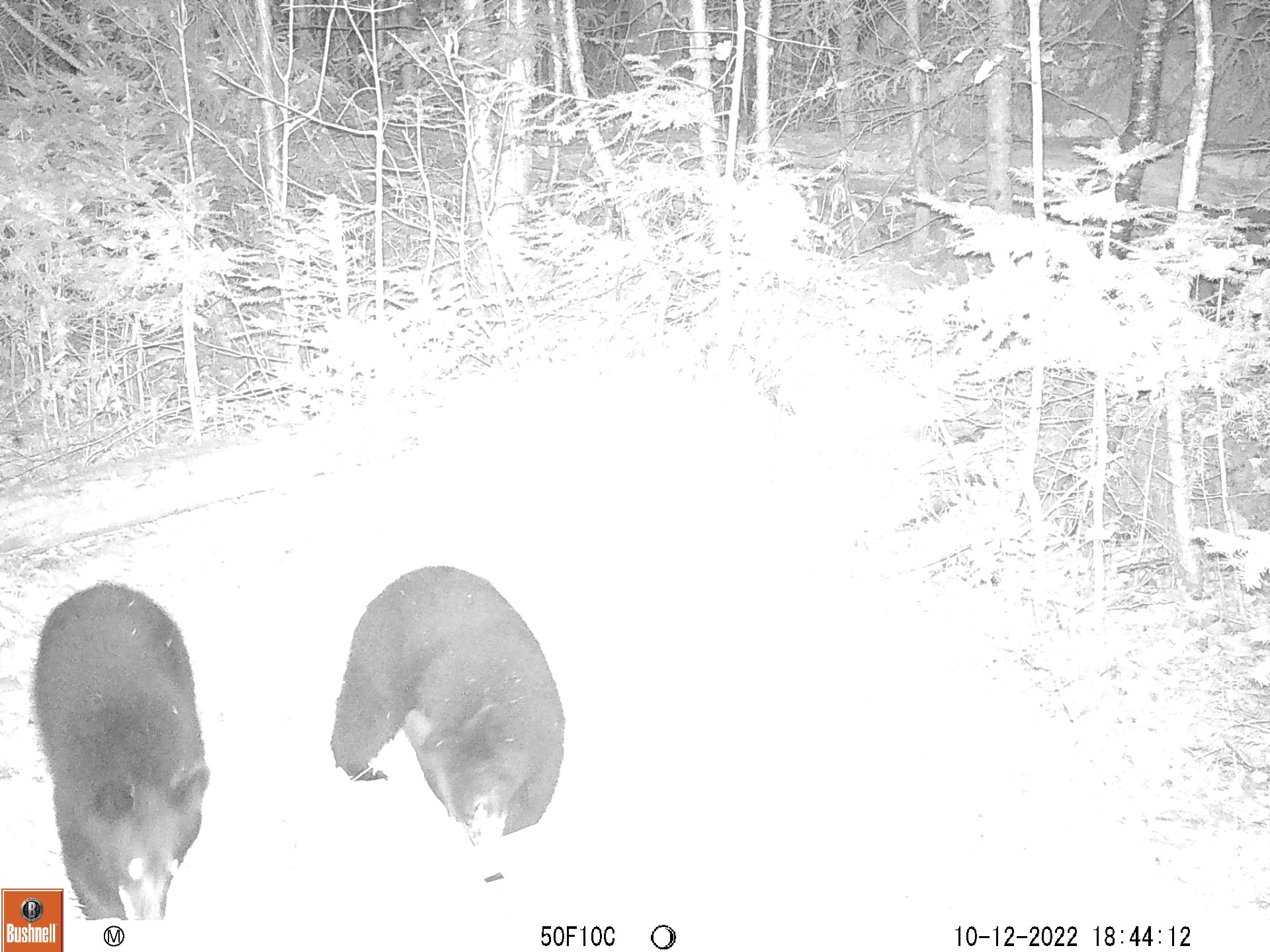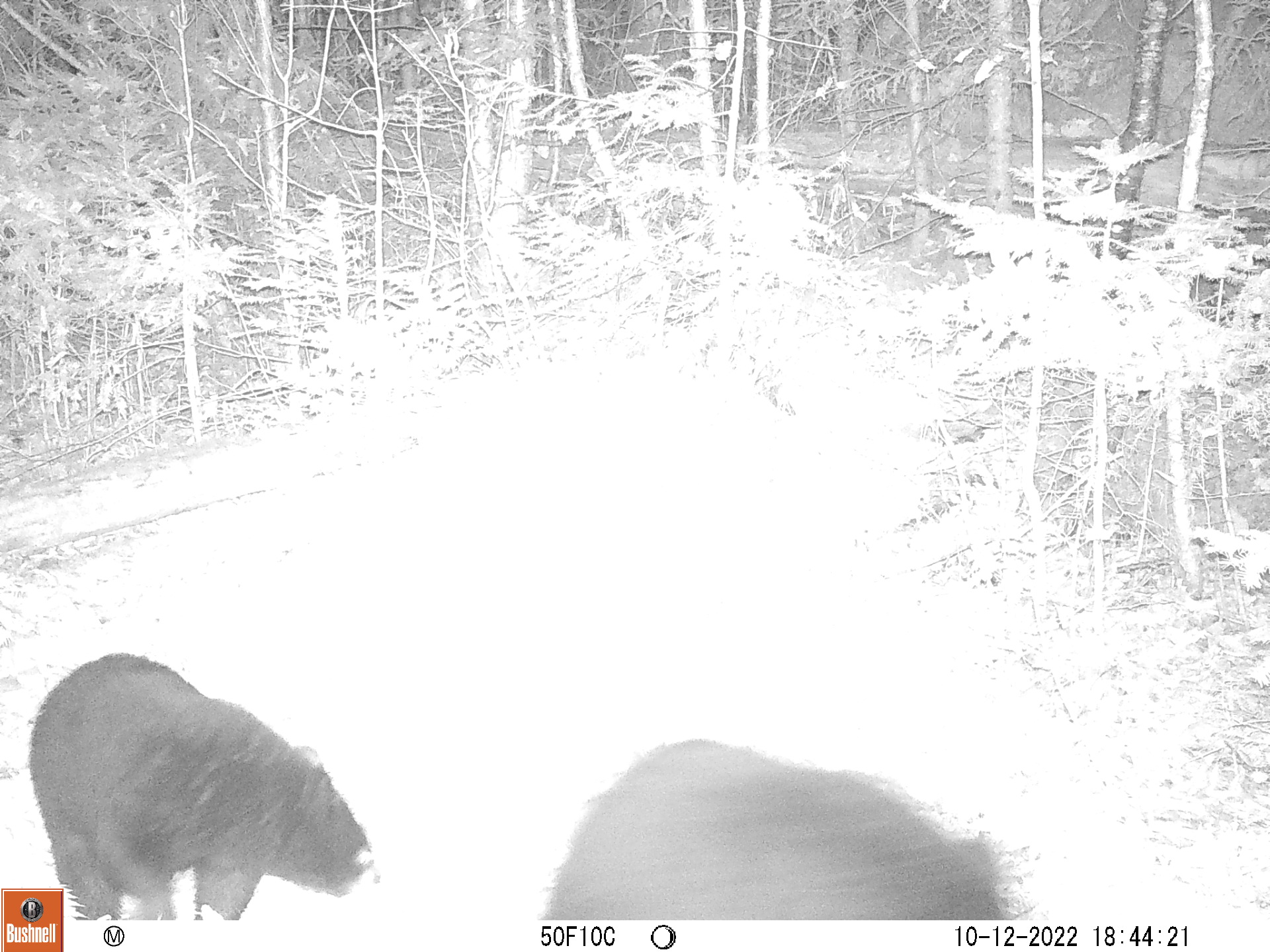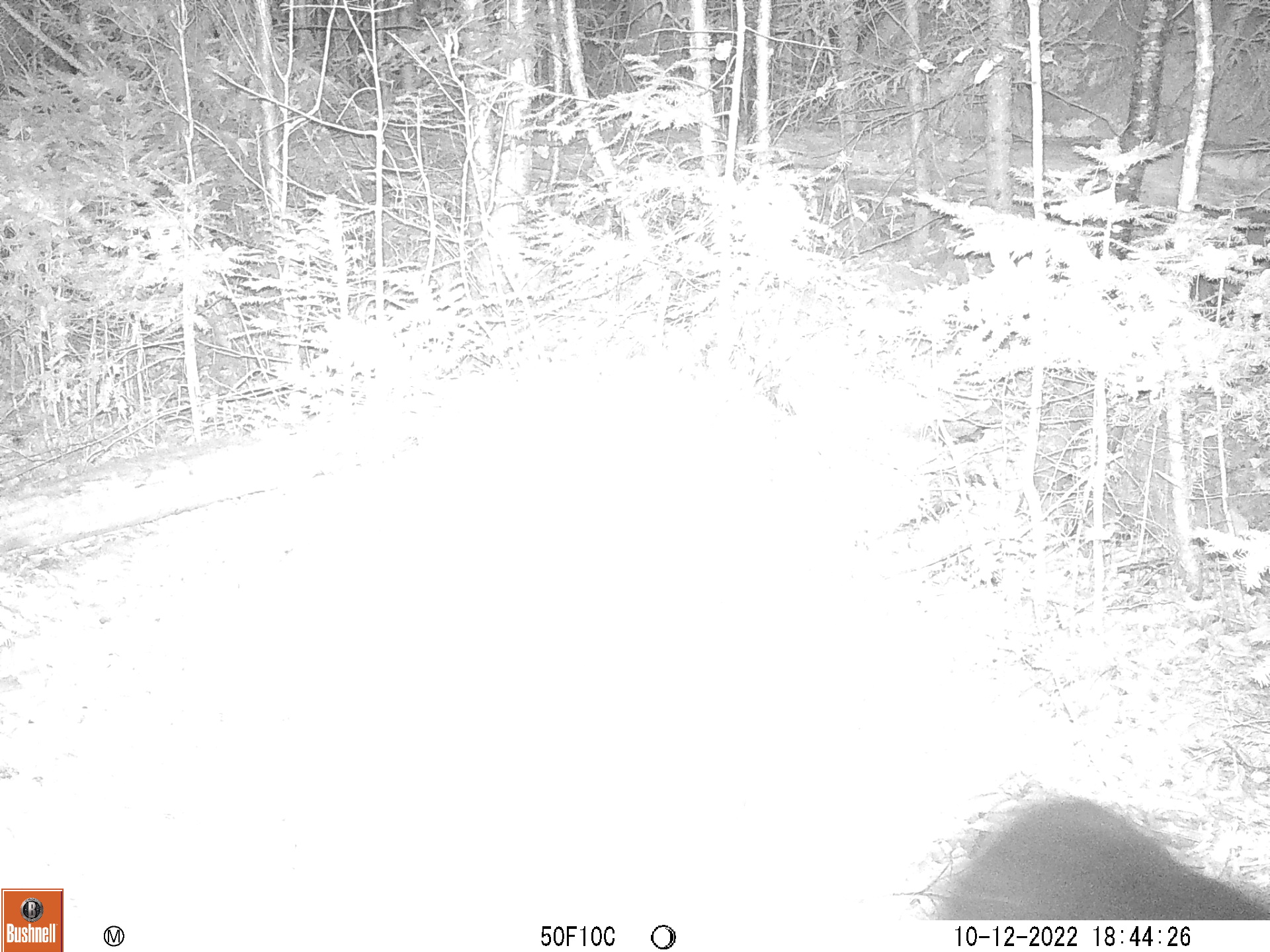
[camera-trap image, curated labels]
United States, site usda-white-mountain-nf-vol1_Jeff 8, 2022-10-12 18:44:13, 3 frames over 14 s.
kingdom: Animalia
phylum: Chordata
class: Mammalia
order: Carnivora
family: Ursidae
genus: Ursus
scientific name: Ursus americanus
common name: black bear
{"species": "black bear (Ursus americanus)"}